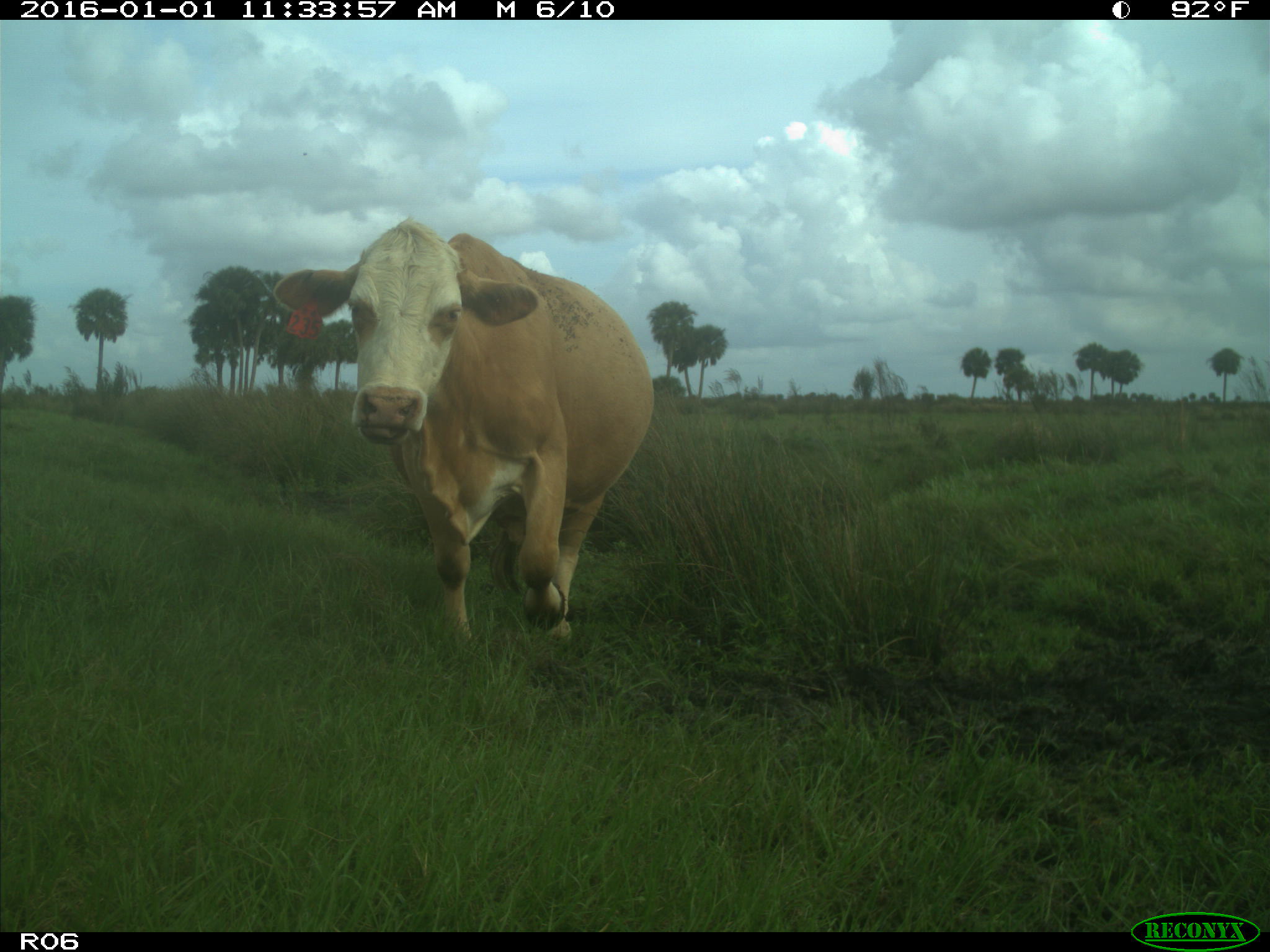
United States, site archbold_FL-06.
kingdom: Animalia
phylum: Chordata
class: Mammalia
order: Artiodactyla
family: Bovidae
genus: Bos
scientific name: Bos taurus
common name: domestic cow